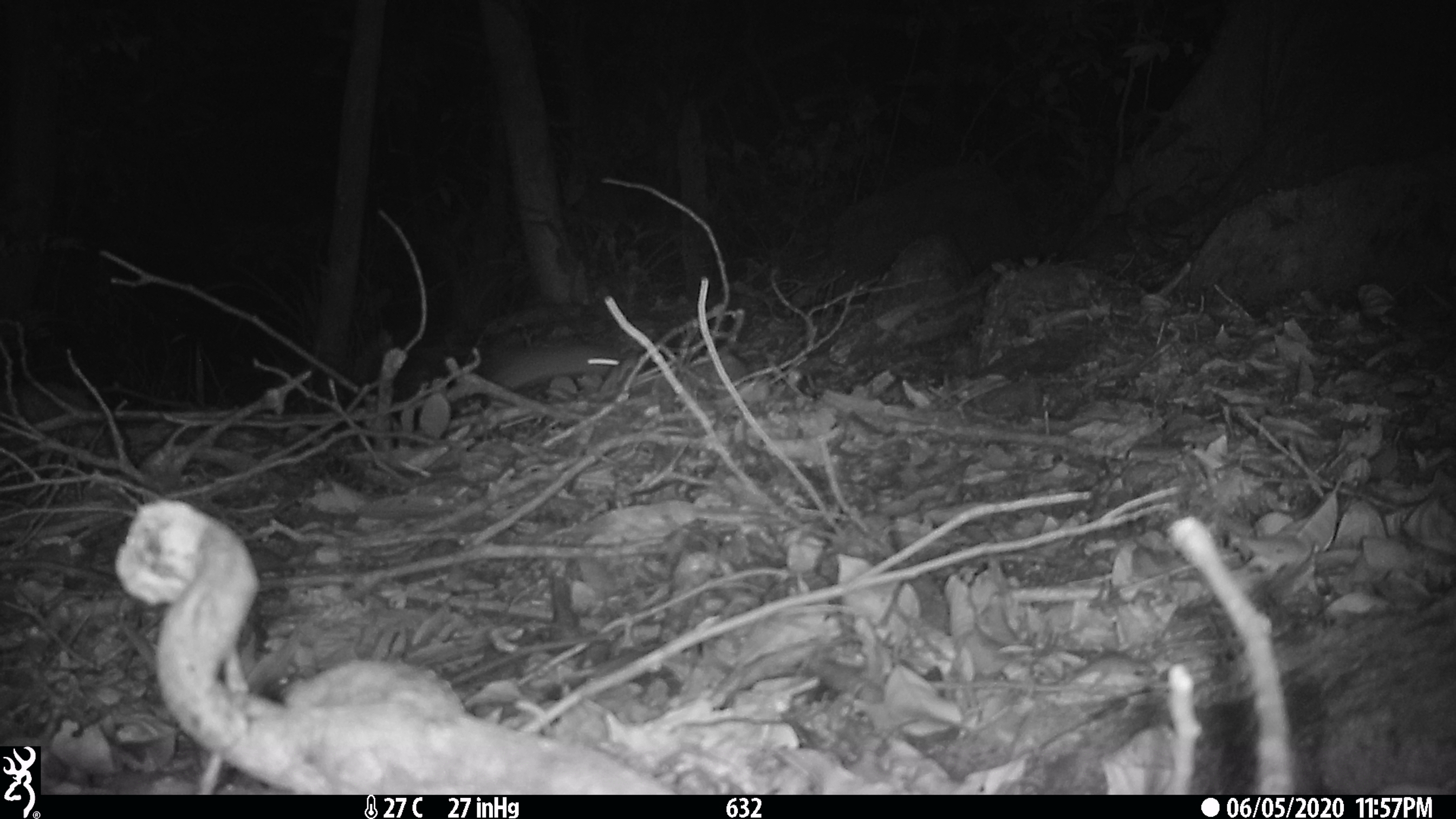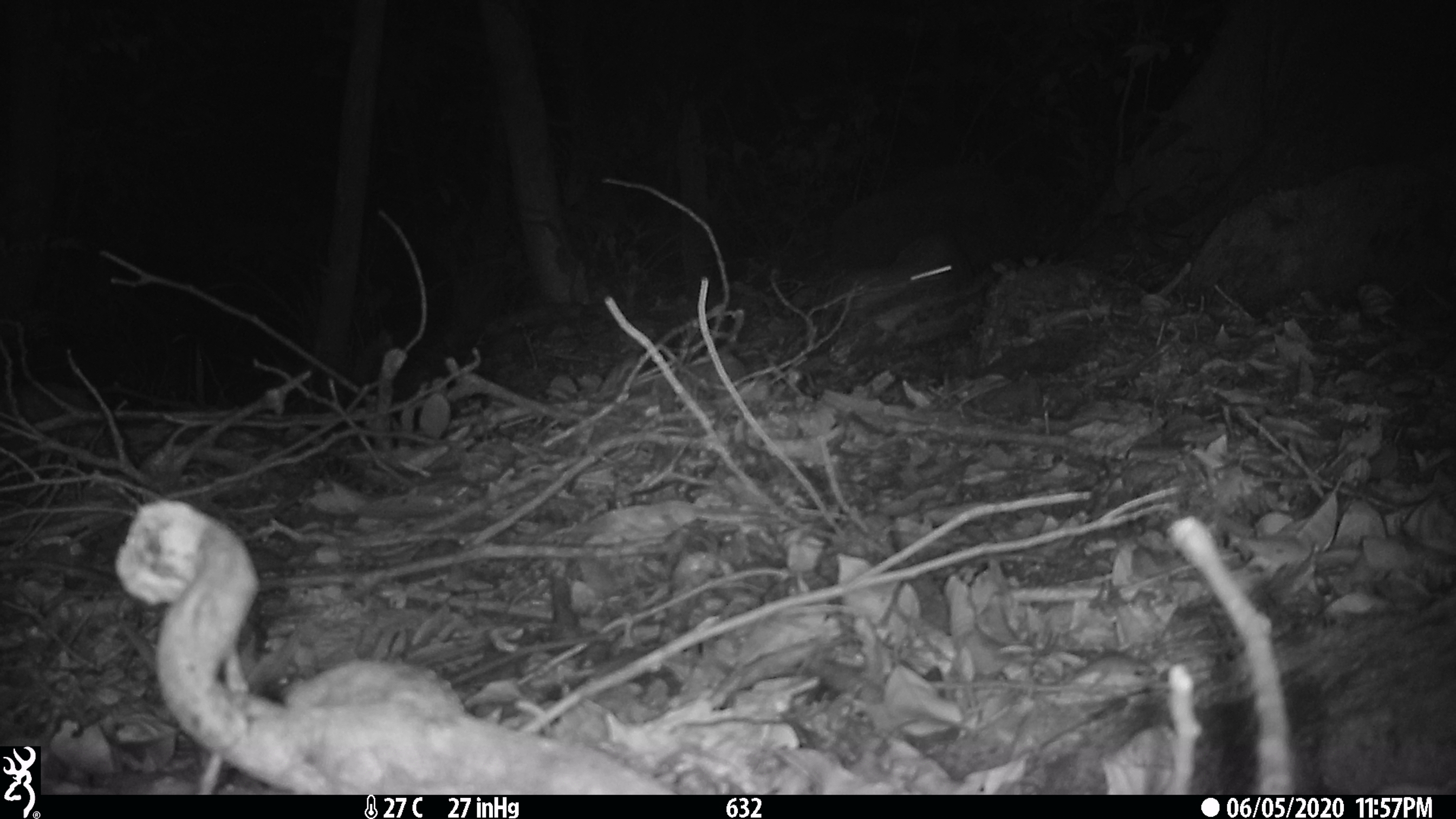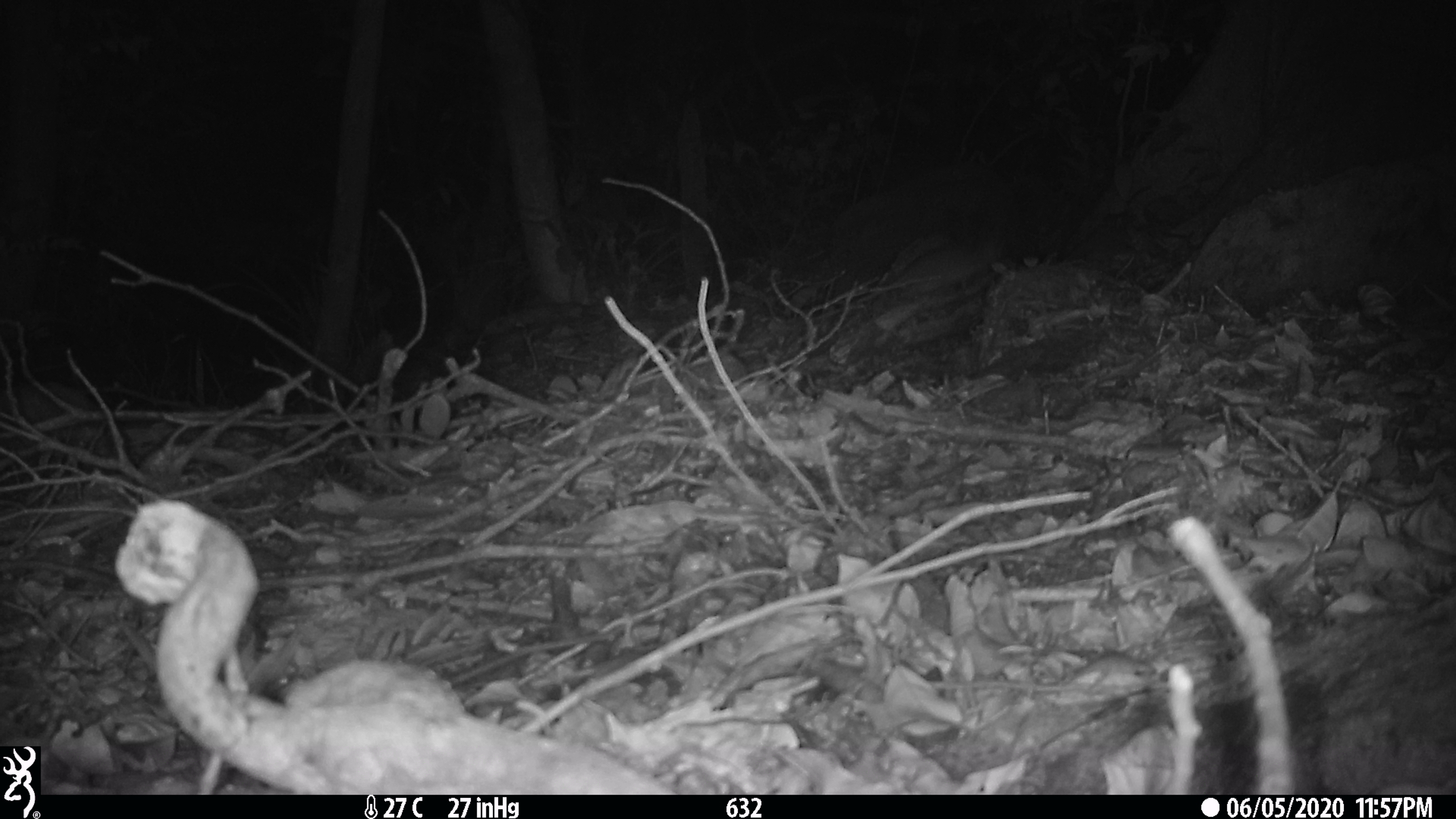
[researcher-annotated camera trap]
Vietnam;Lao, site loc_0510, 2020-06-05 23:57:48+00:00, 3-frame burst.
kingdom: Animalia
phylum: Chordata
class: Mammalia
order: Rodentia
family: Muridae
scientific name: Muridae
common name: old-world mice and rats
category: unidentified murid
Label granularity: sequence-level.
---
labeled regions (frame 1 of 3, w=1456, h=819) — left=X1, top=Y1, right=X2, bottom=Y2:
unidentified murid: left=481, top=339, right=620, bottom=407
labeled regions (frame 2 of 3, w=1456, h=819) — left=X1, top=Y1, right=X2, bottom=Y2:
unidentified murid: left=818, top=264, right=954, bottom=334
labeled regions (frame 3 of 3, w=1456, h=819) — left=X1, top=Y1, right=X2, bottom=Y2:
unidentified murid: left=852, top=241, right=1005, bottom=305